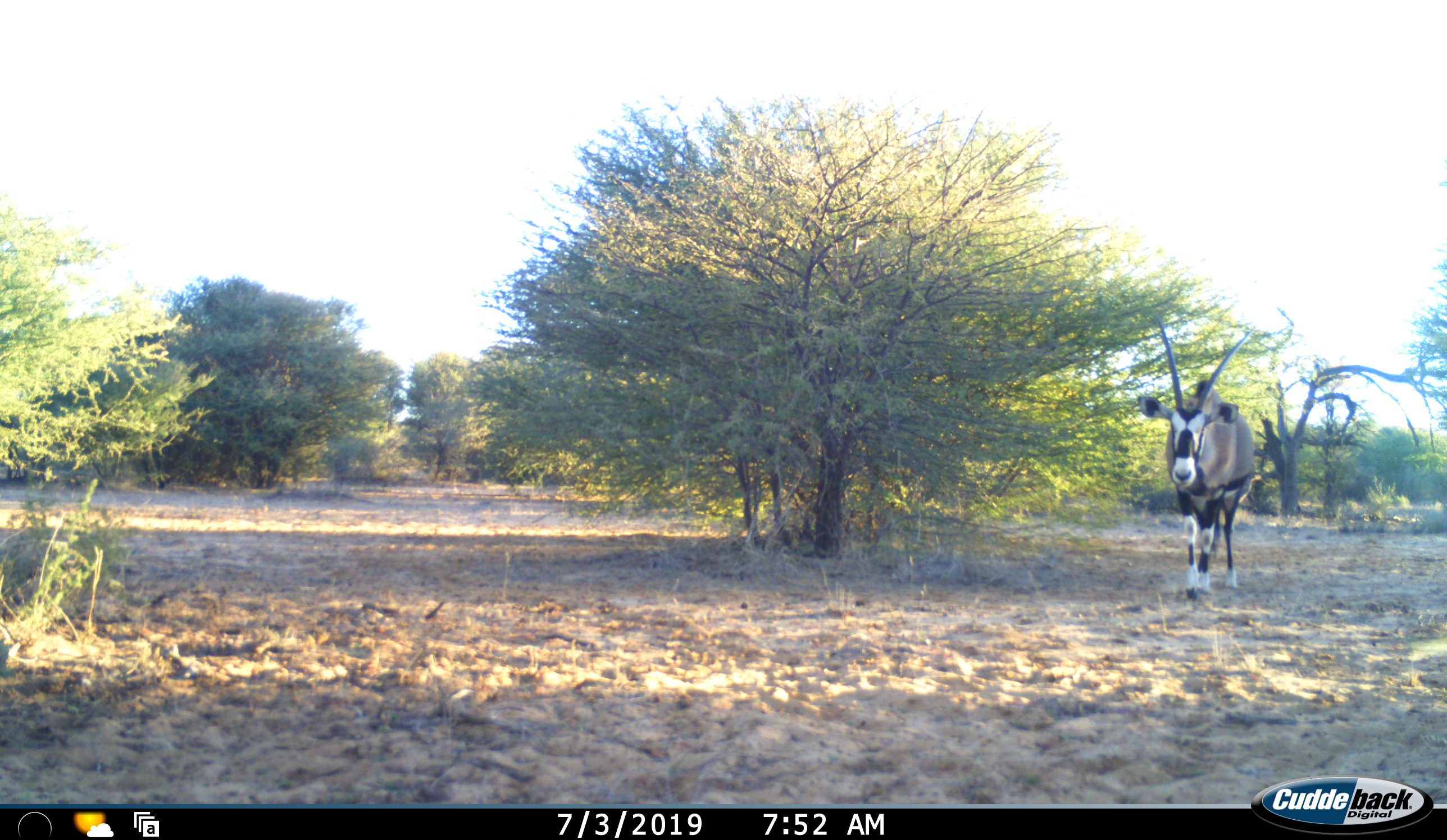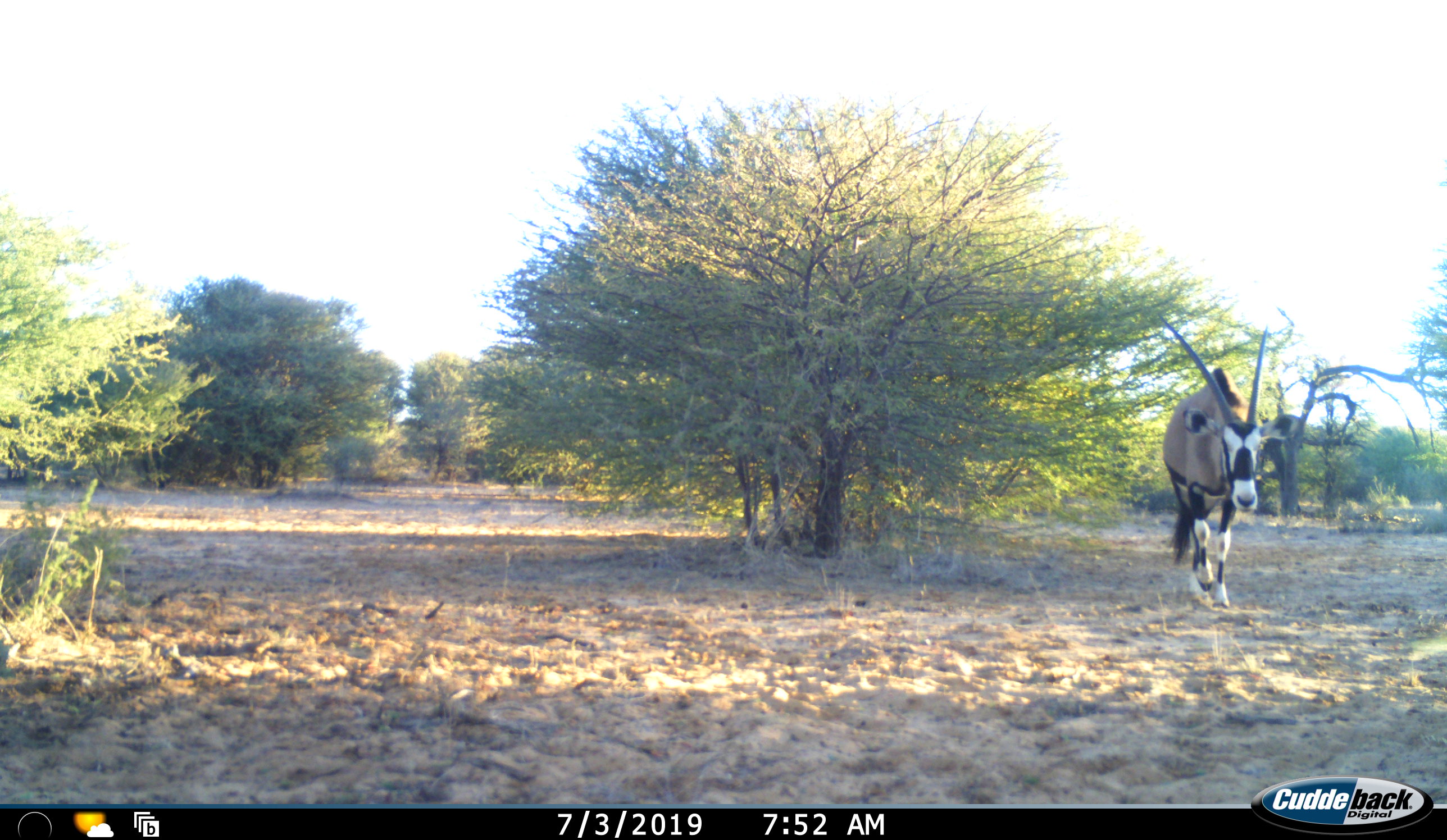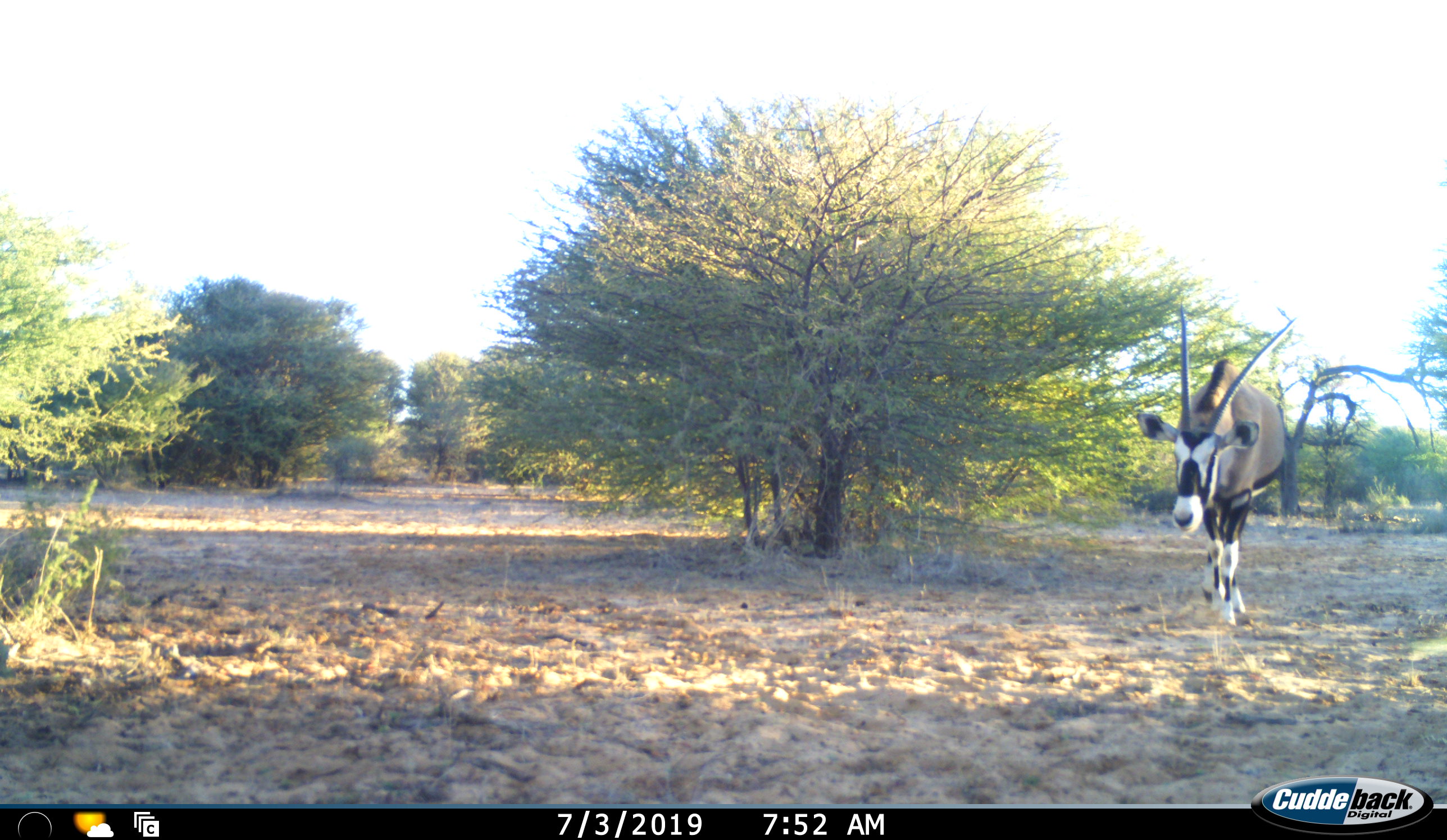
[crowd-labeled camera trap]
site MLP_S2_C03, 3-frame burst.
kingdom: Animalia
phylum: Chordata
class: Mammalia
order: Artiodactyla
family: Bovidae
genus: Oryx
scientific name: Oryx gazella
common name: gemsbok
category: oryx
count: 1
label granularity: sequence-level